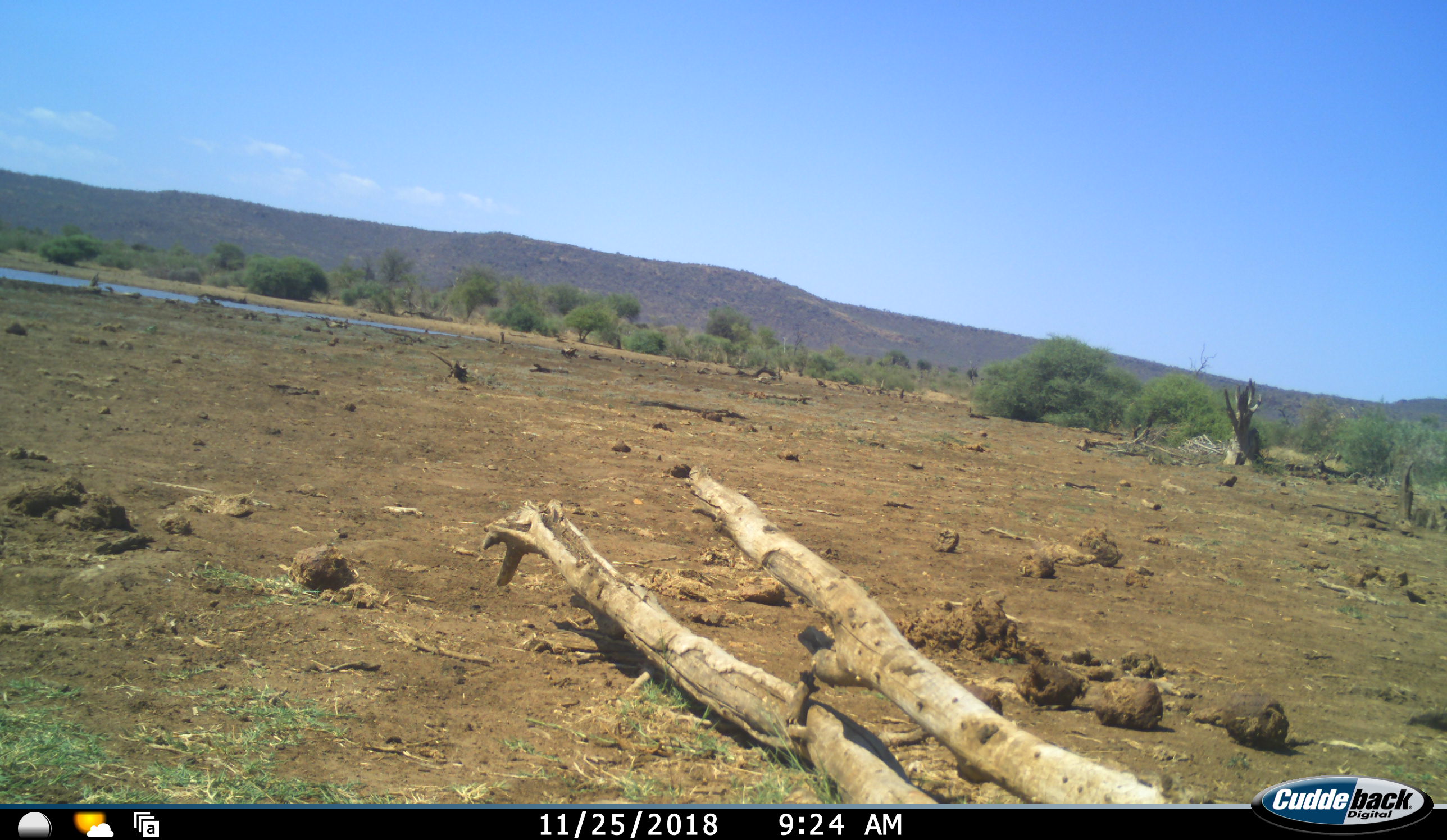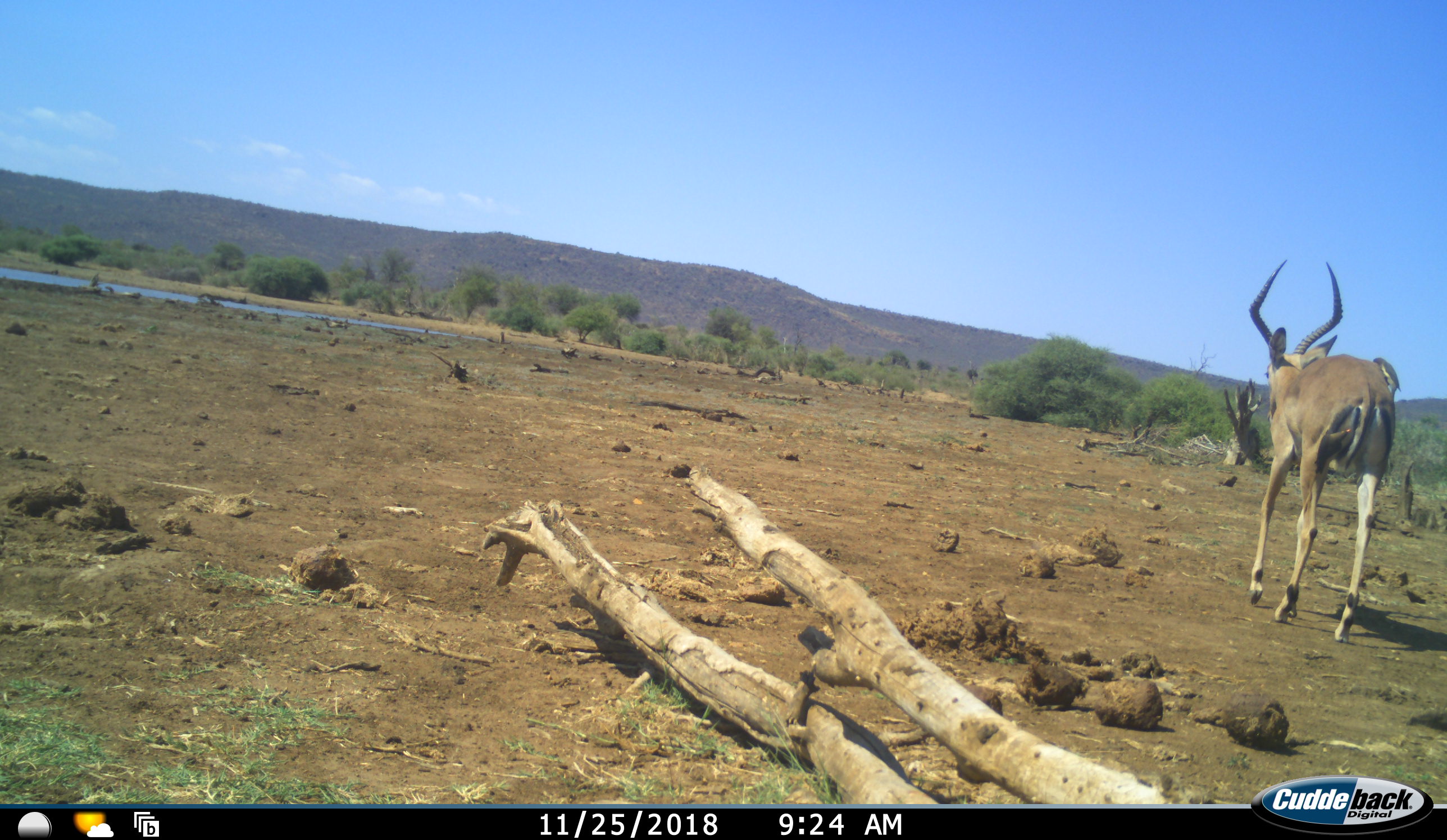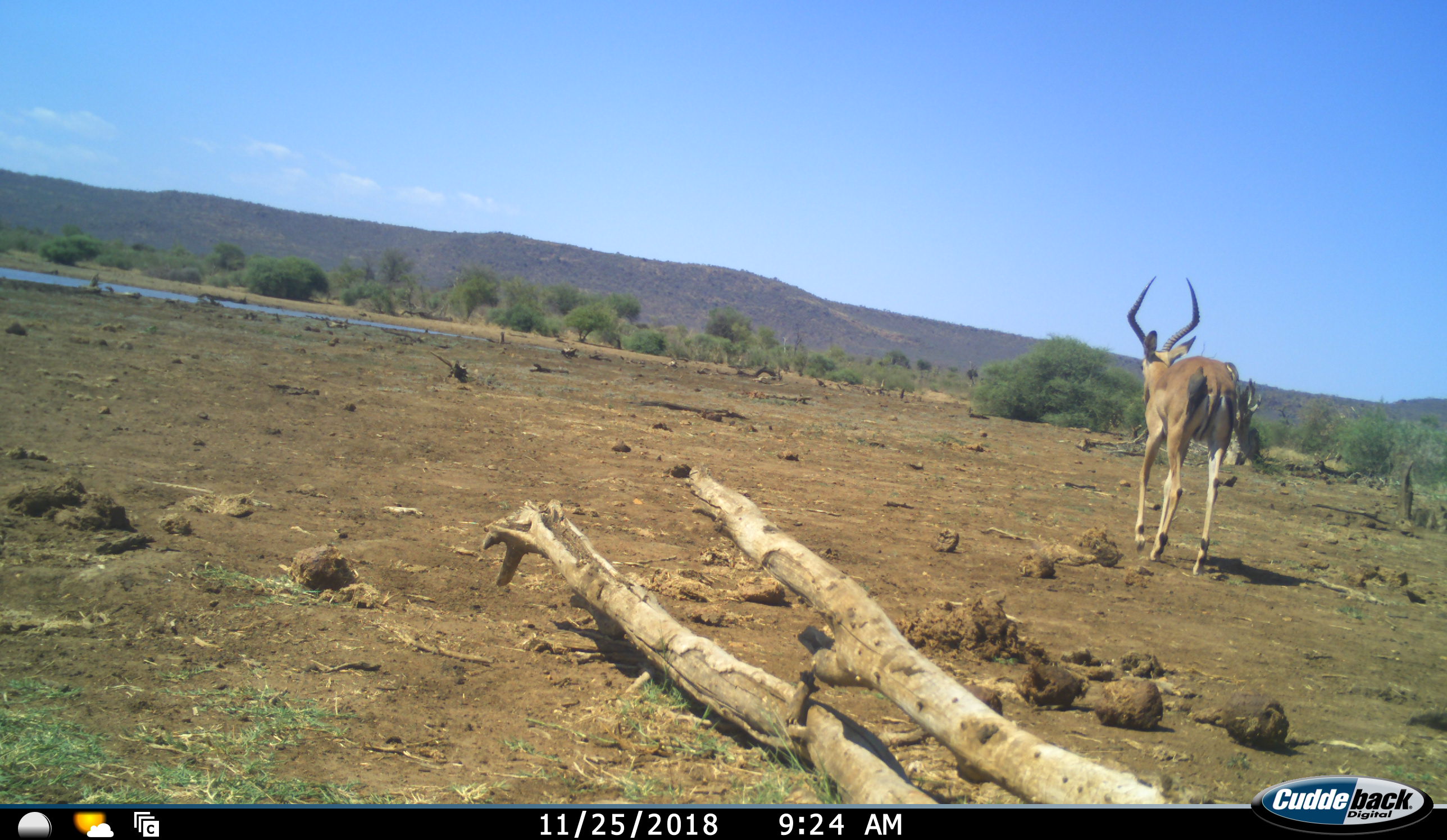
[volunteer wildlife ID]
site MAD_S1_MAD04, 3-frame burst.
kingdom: Animalia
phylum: Chordata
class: Mammalia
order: Artiodactyla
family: Bovidae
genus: Aepyceros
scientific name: Aepyceros melampus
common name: impala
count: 1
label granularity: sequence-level